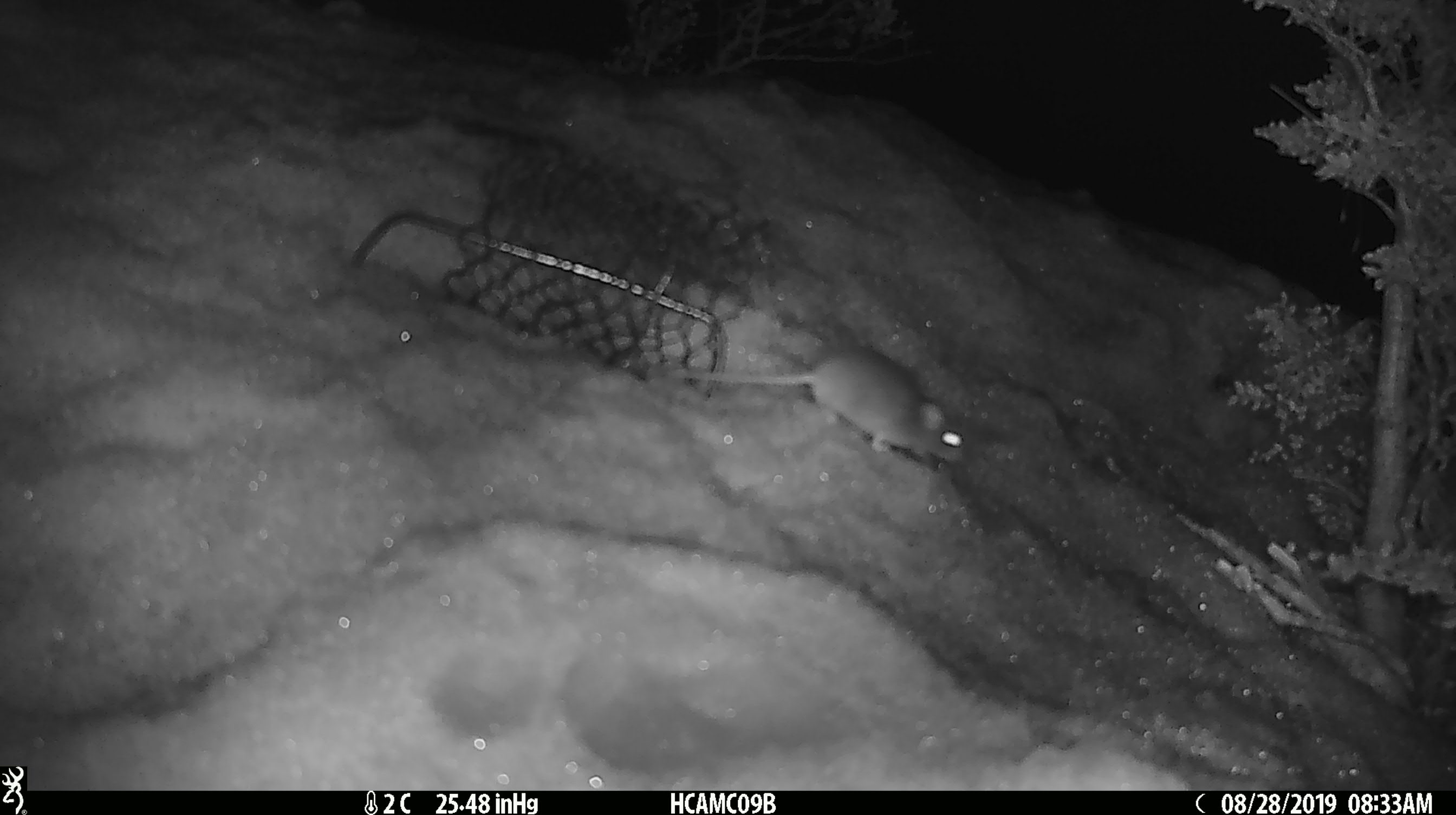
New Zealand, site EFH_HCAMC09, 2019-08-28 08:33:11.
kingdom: Animalia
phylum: Chordata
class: Mammalia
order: Rodentia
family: Muridae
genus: Mus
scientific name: Mus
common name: mouse